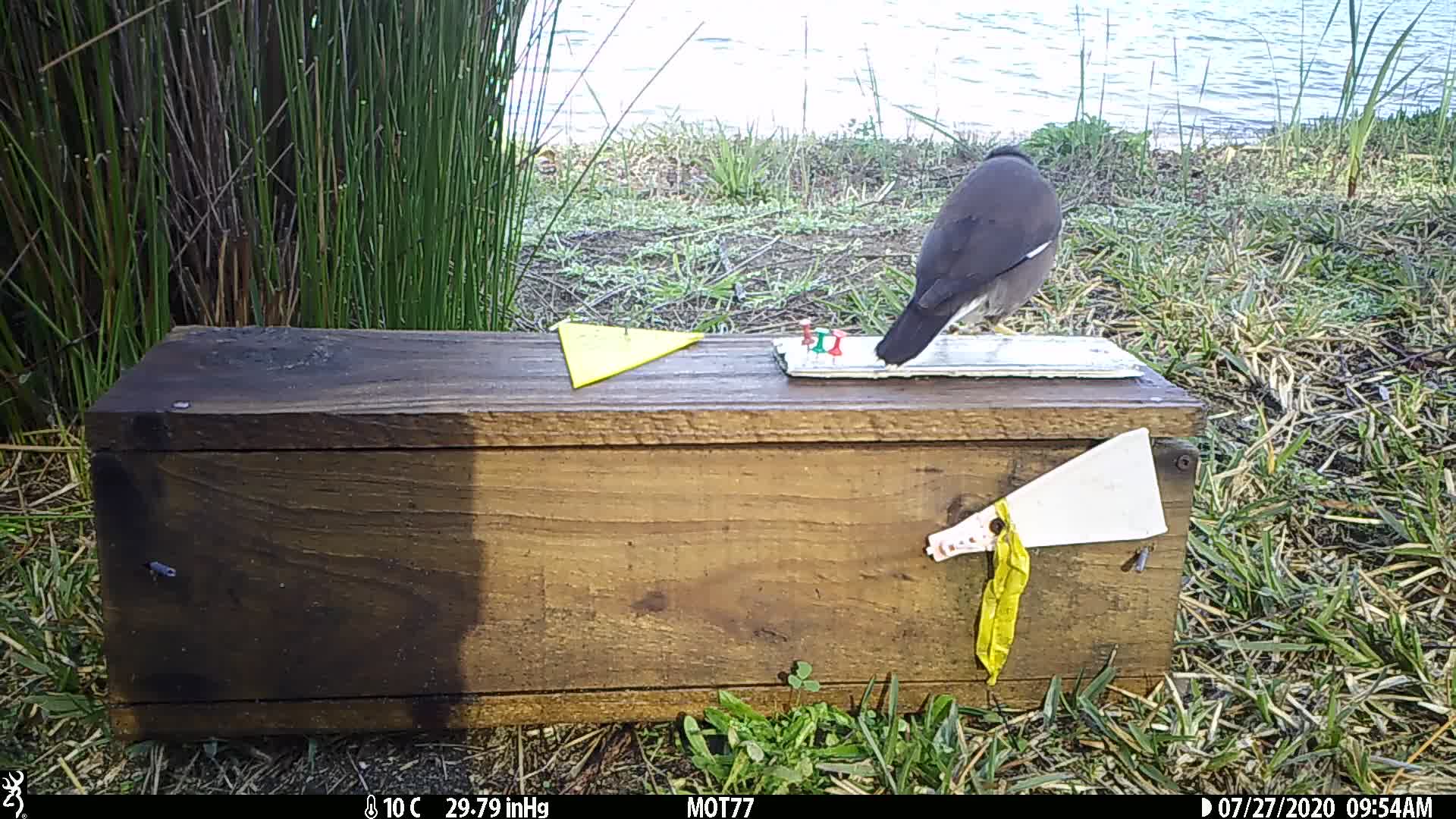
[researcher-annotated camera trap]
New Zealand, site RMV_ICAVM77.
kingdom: Animalia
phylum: Chordata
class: Aves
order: Passeriformes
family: Sturnidae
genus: Acridotheres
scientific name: Acridotheres tristis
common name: common myna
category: myna